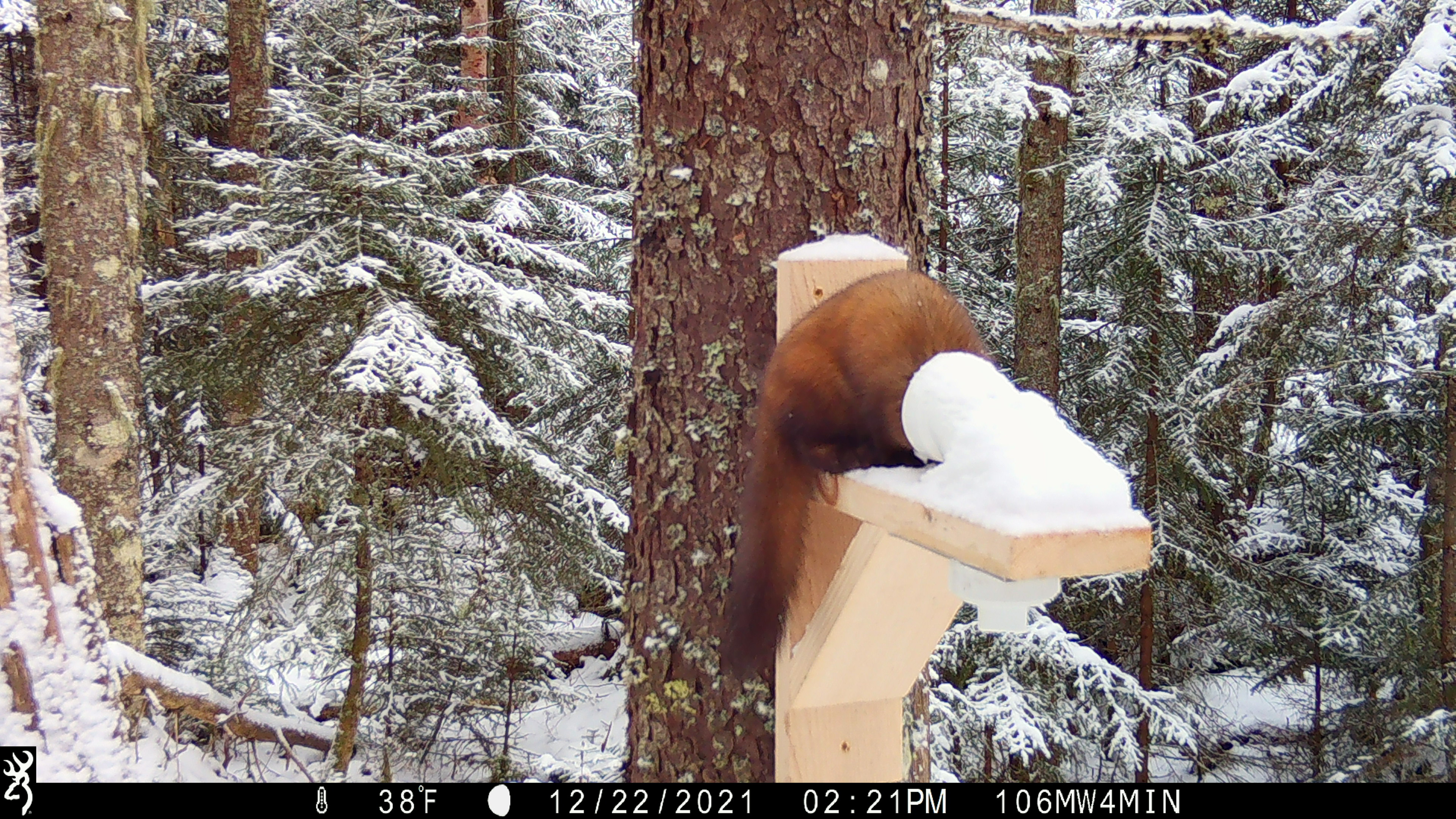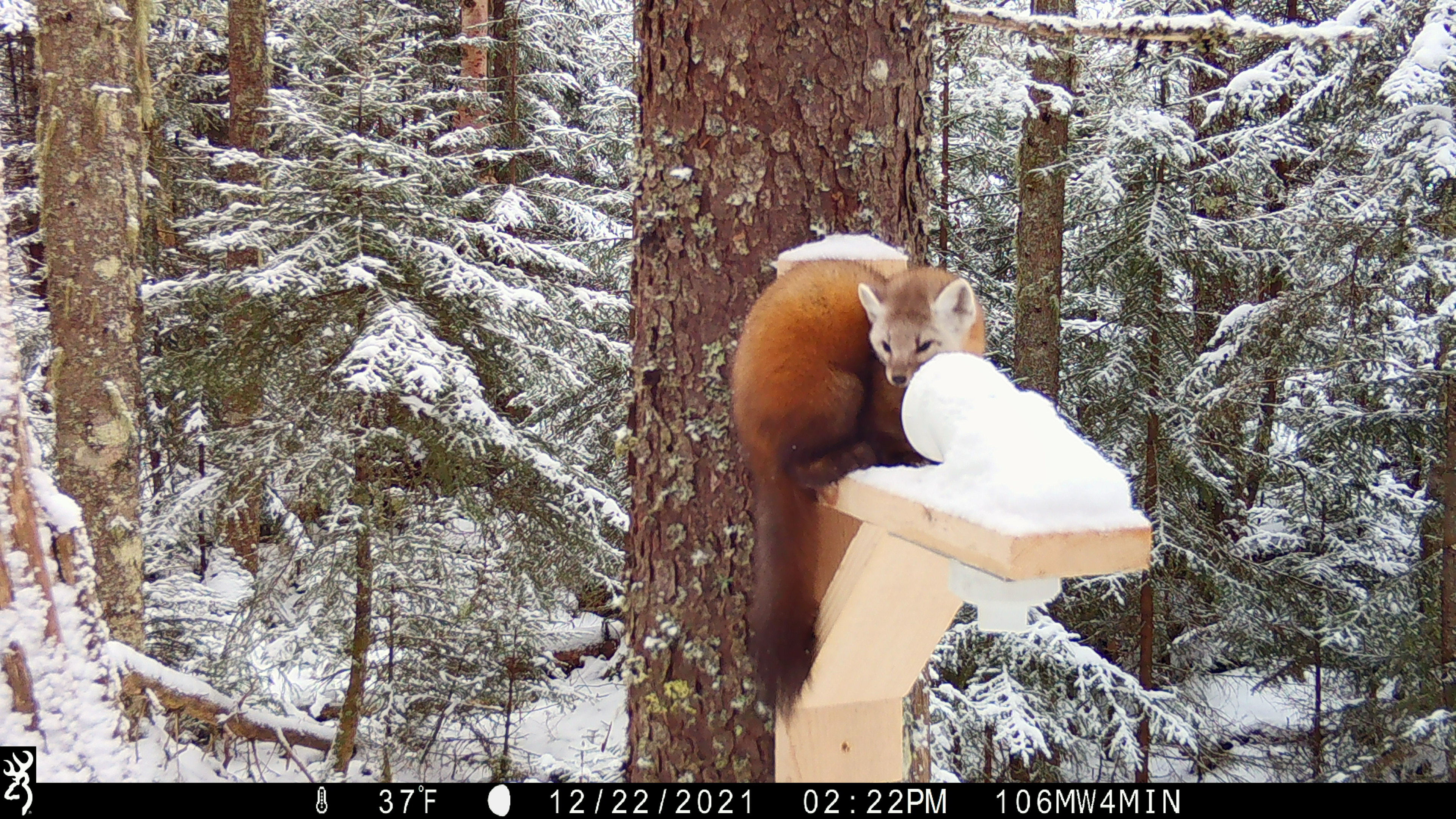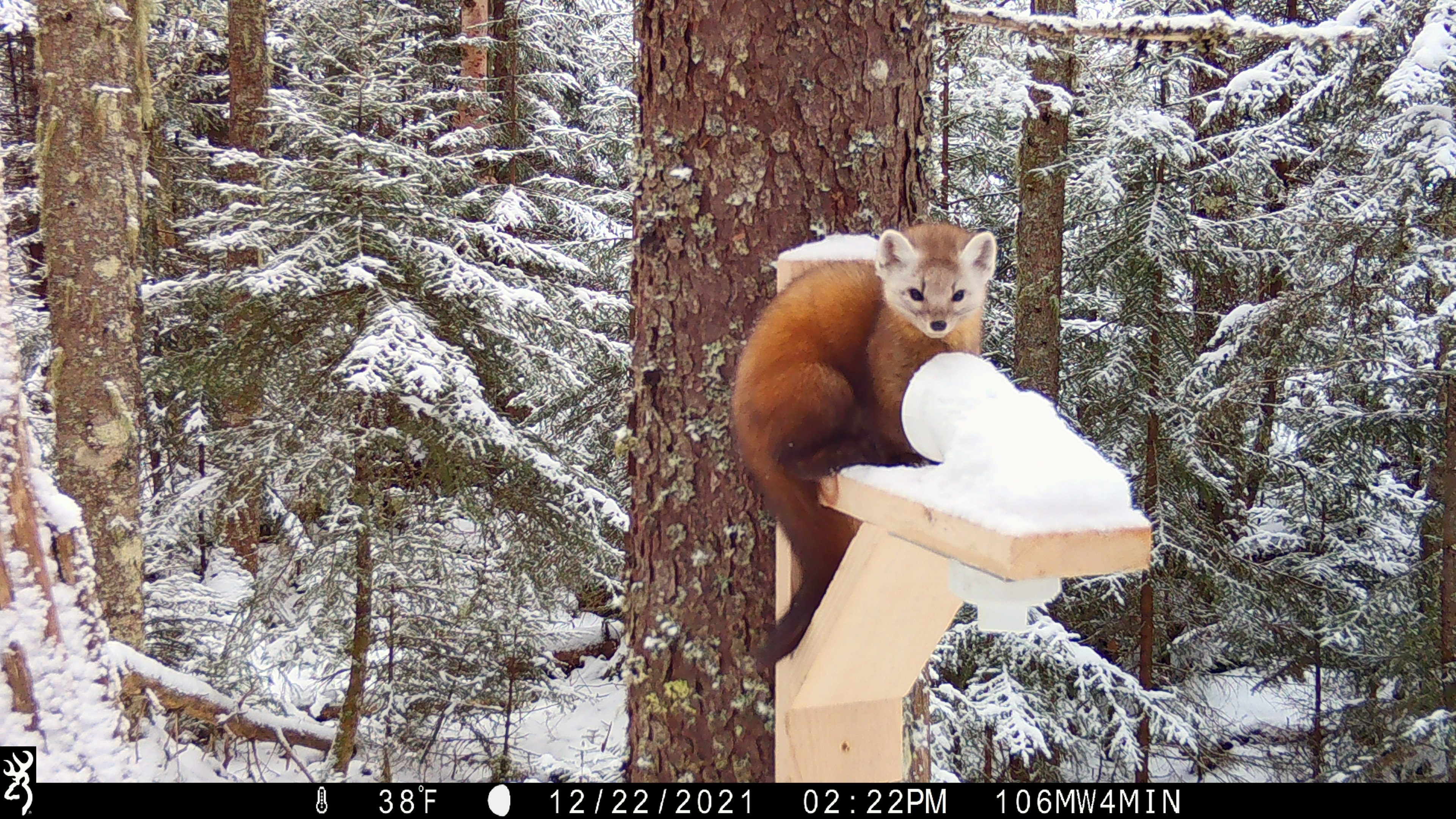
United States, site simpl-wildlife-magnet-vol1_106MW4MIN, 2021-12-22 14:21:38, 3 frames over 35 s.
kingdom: Animalia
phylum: Chordata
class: Mammalia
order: Carnivora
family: Mustelidae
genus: Martes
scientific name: Martes americana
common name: american marten